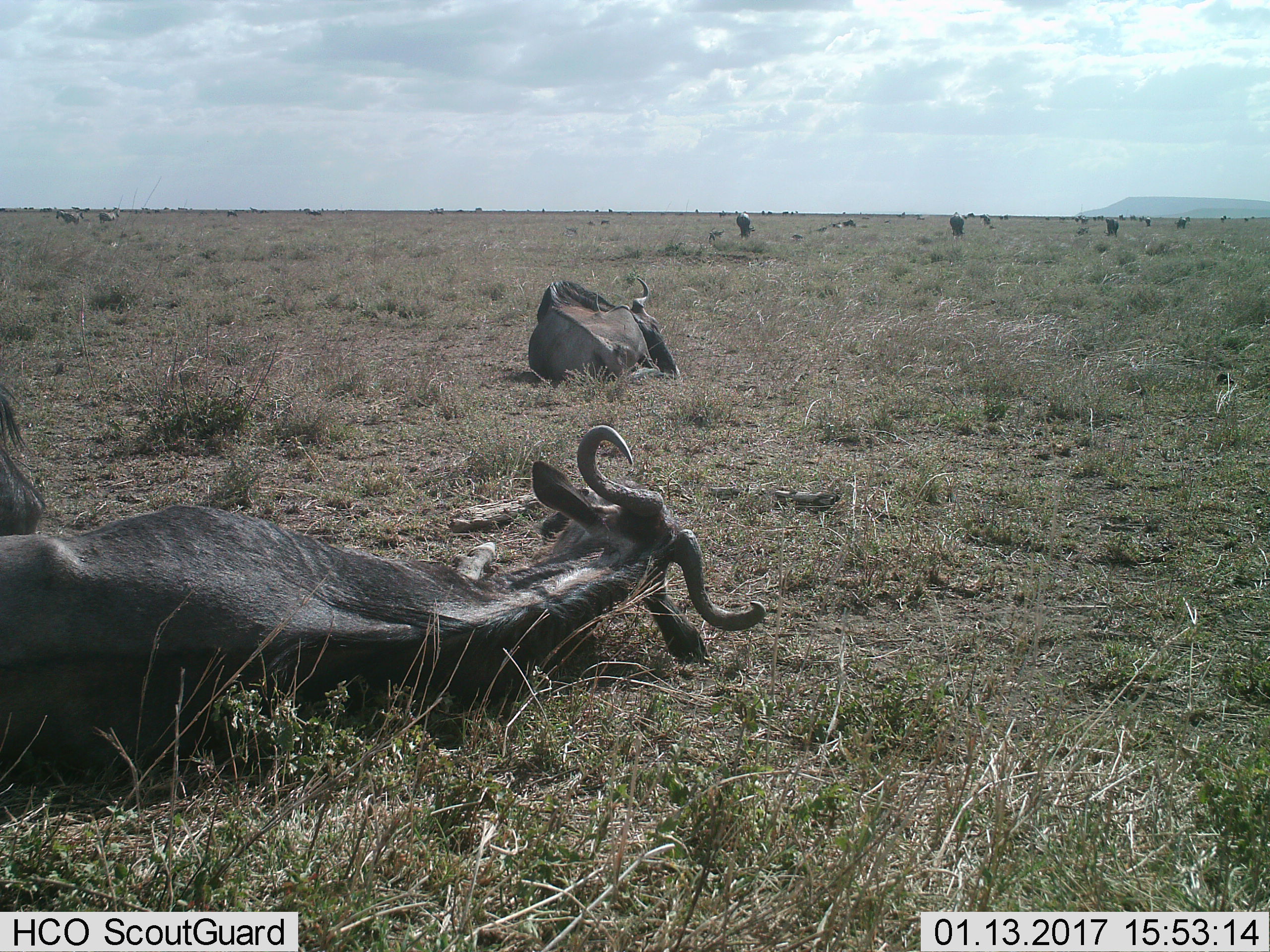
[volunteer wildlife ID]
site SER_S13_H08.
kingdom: Animalia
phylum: Chordata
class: Mammalia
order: Artiodactyla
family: Bovidae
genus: Connochaetes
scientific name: Connochaetes taurinus taurinus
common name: blue wildebeest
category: wildebeestblue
Wildebeestblue (blue wildebeest) (Connochaetes taurinus taurinus), count 6. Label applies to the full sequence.